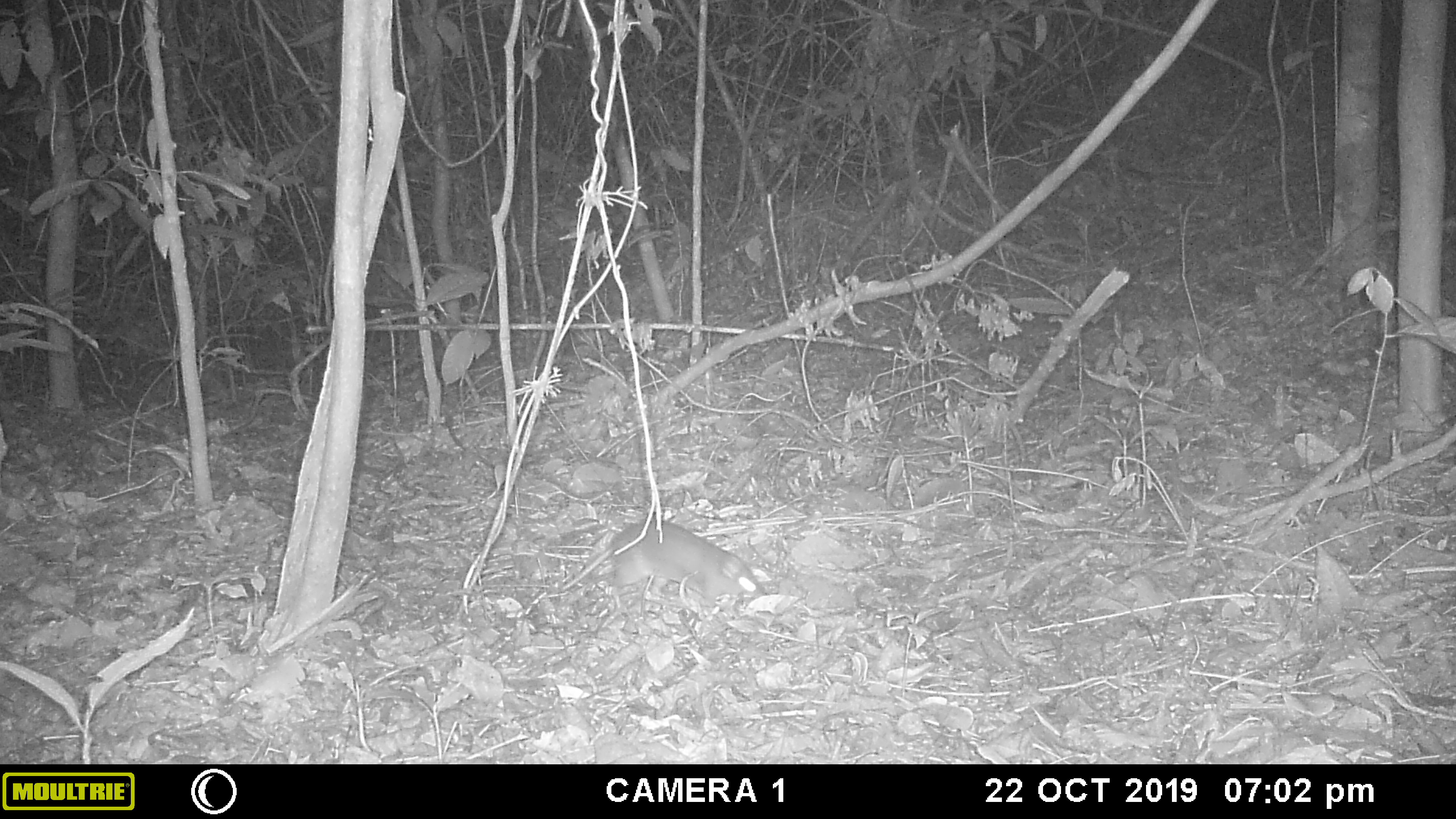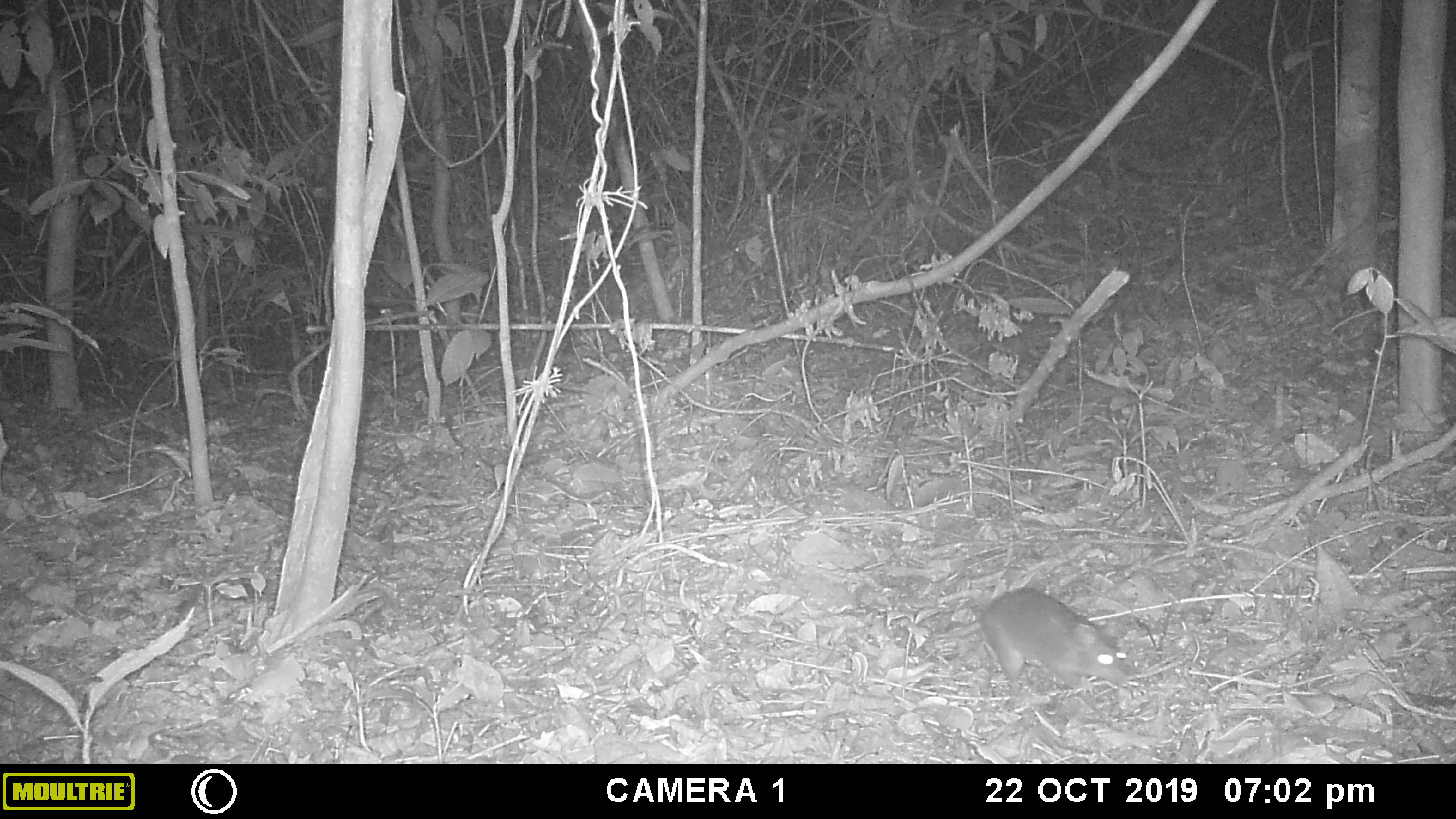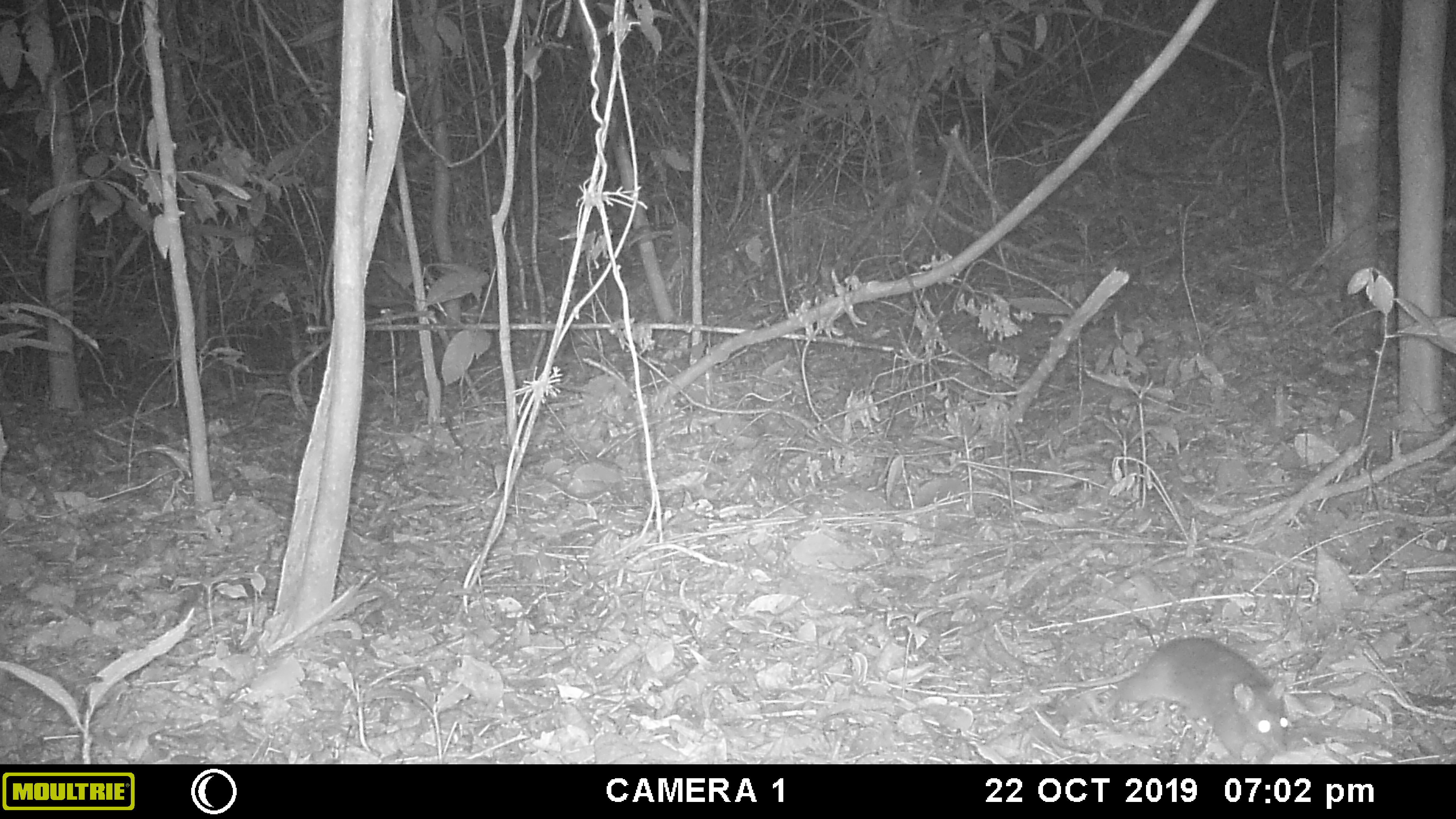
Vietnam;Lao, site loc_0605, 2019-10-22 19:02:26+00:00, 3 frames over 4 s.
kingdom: Animalia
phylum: Chordata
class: Mammalia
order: Rodentia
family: Muridae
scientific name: Muridae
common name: old-world mice and rats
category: unidentified murid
Unidentified murid (old-world mice and rats) (Muridae). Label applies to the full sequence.